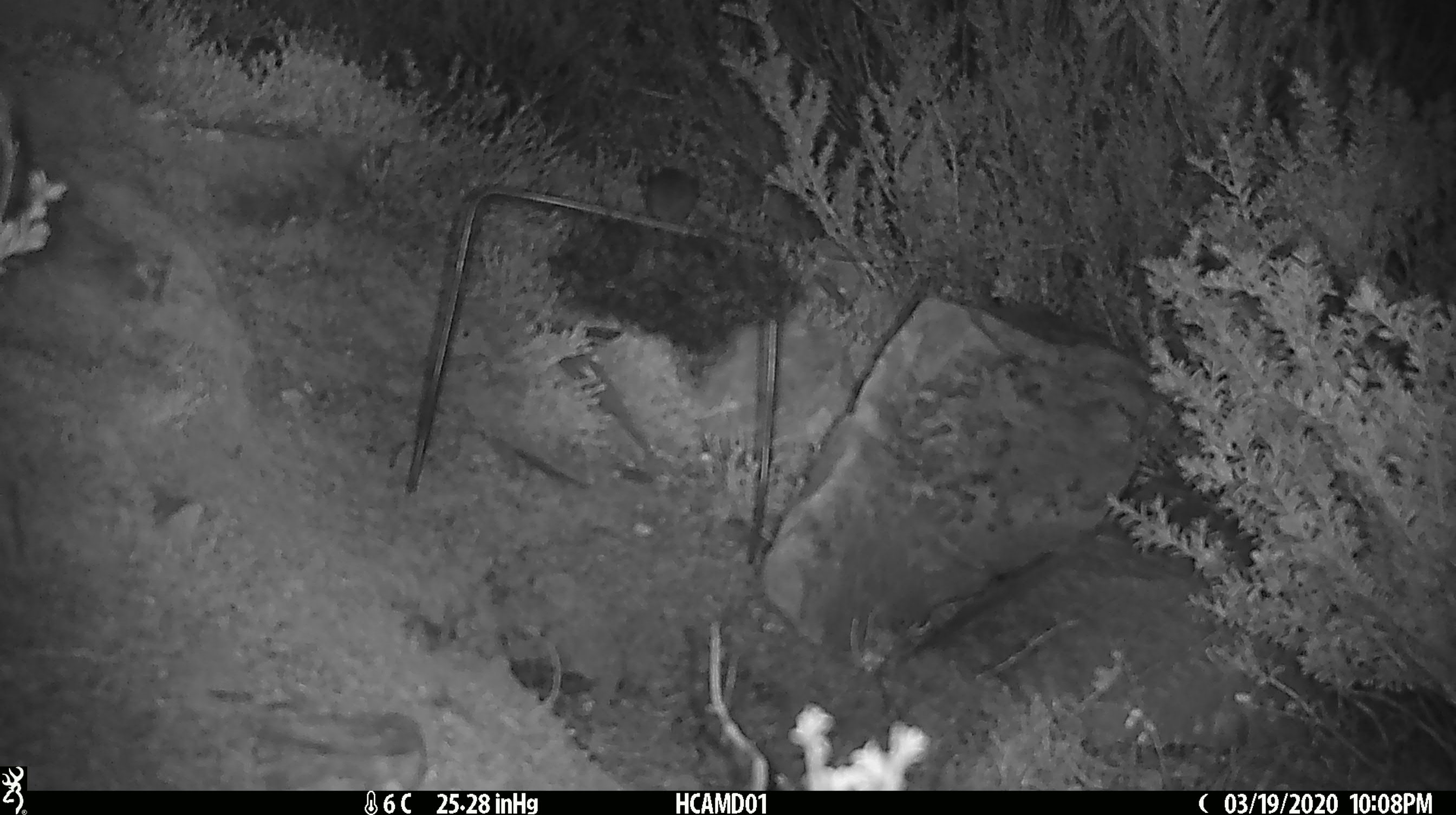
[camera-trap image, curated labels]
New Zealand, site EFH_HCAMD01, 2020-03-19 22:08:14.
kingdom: Animalia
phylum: Chordata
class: Mammalia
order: Rodentia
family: Muridae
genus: Mus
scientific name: Mus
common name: mouse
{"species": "mouse (Mus)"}